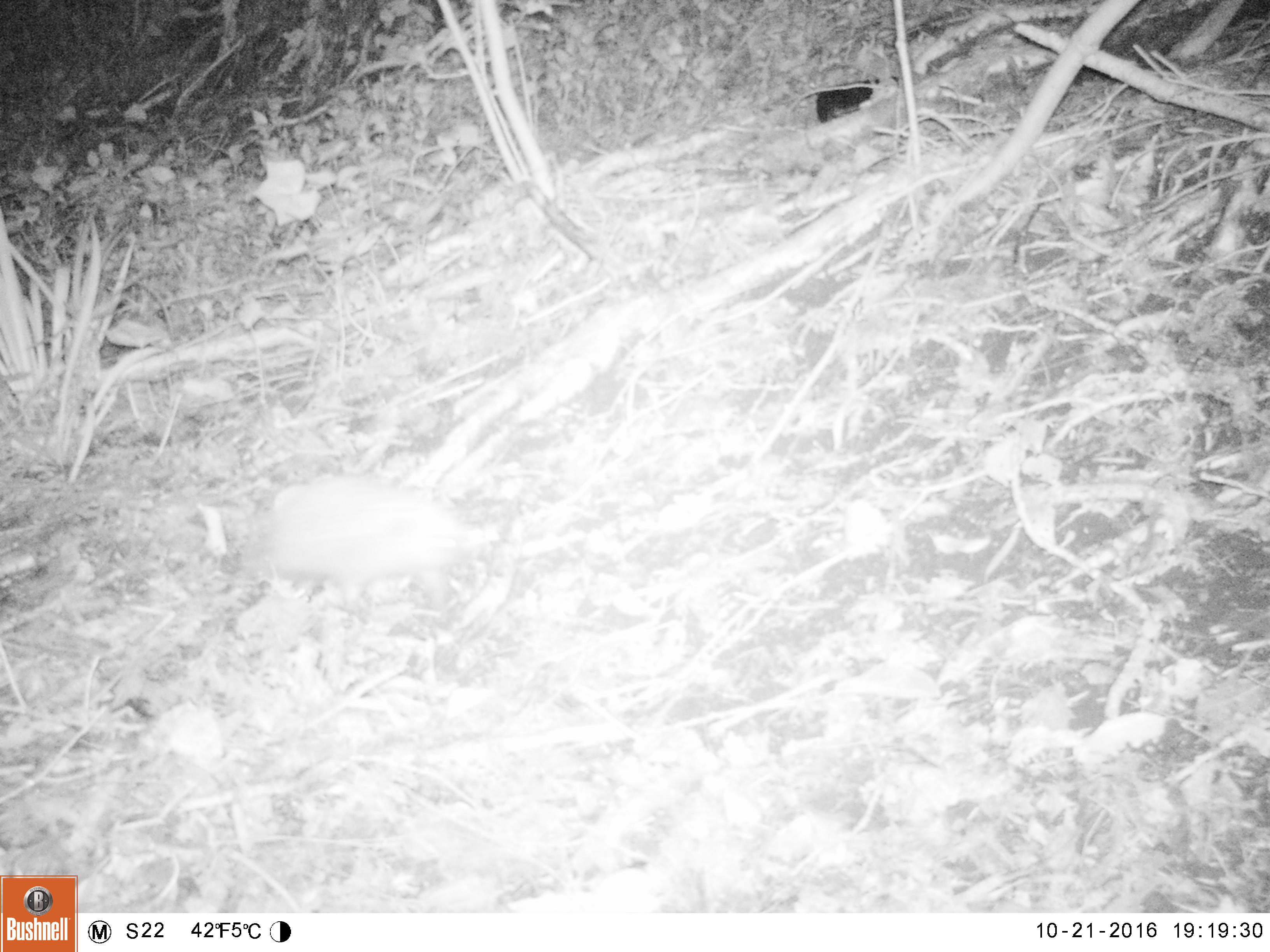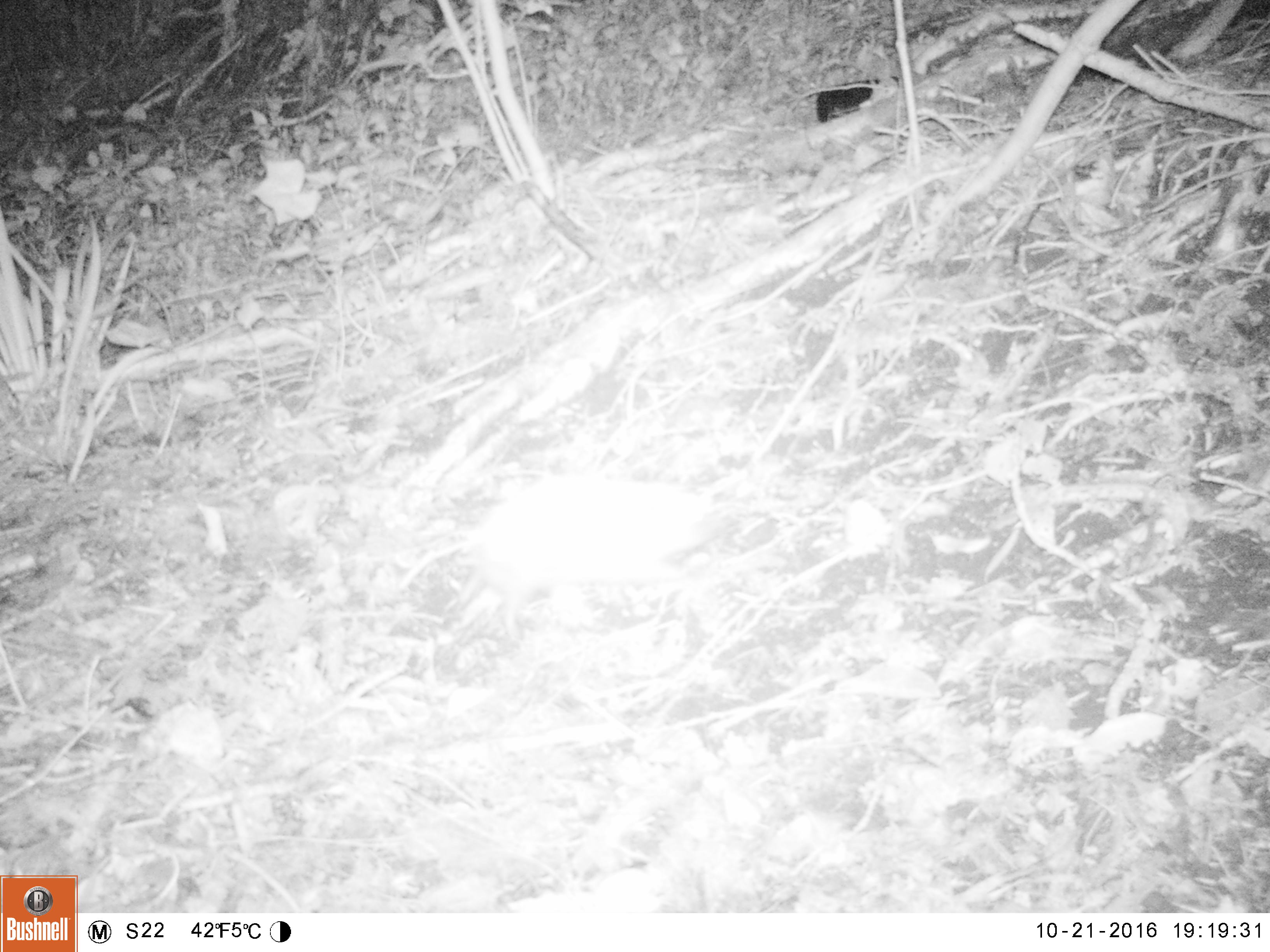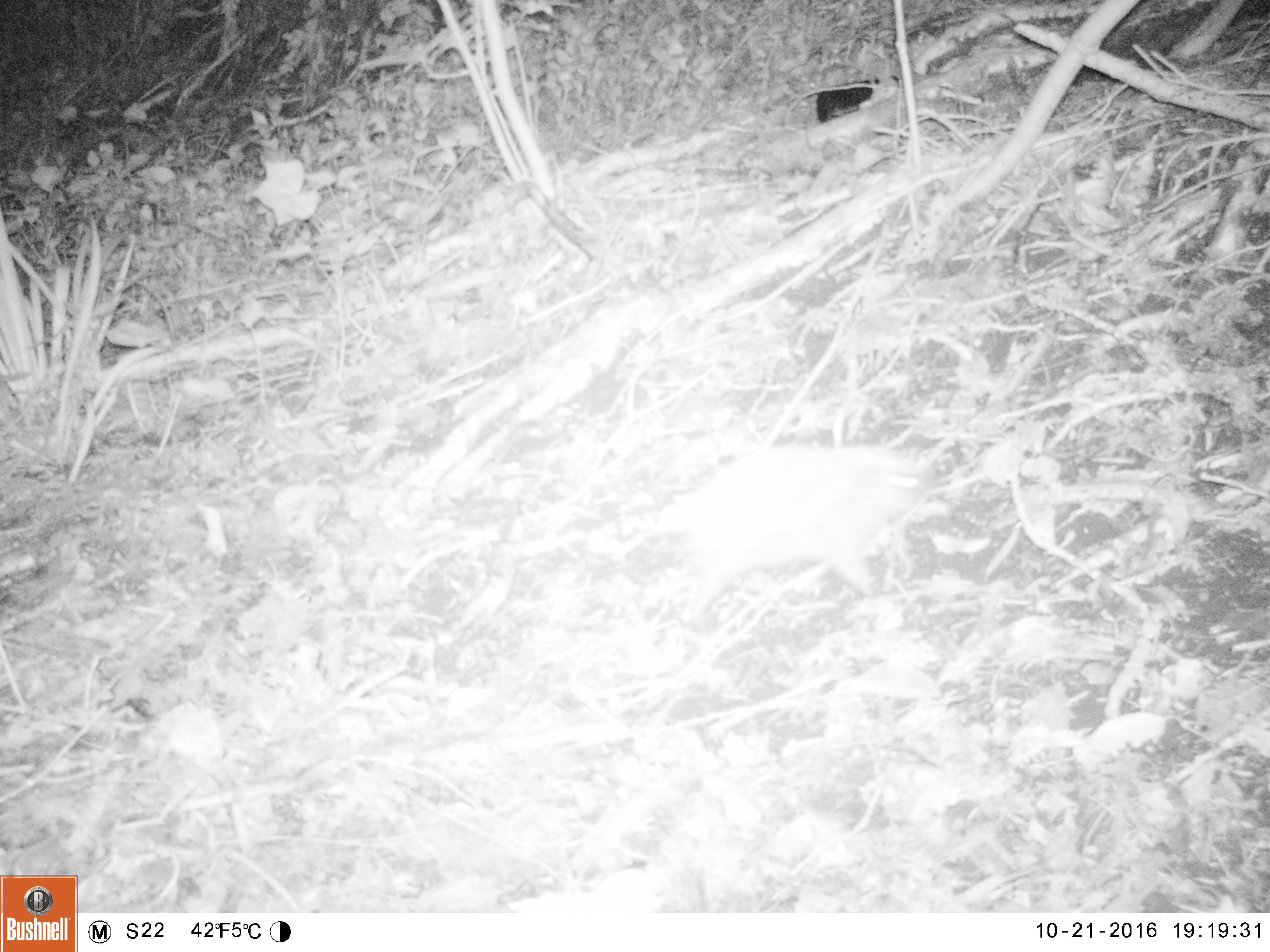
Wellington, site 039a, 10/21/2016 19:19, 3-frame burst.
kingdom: Animalia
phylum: Chordata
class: Mammalia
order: Eulipotyphla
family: Erinaceidae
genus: Erinaceus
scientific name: Erinaceus europaeus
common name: hedgehog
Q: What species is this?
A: Hedgehog (Erinaceus europaeus).